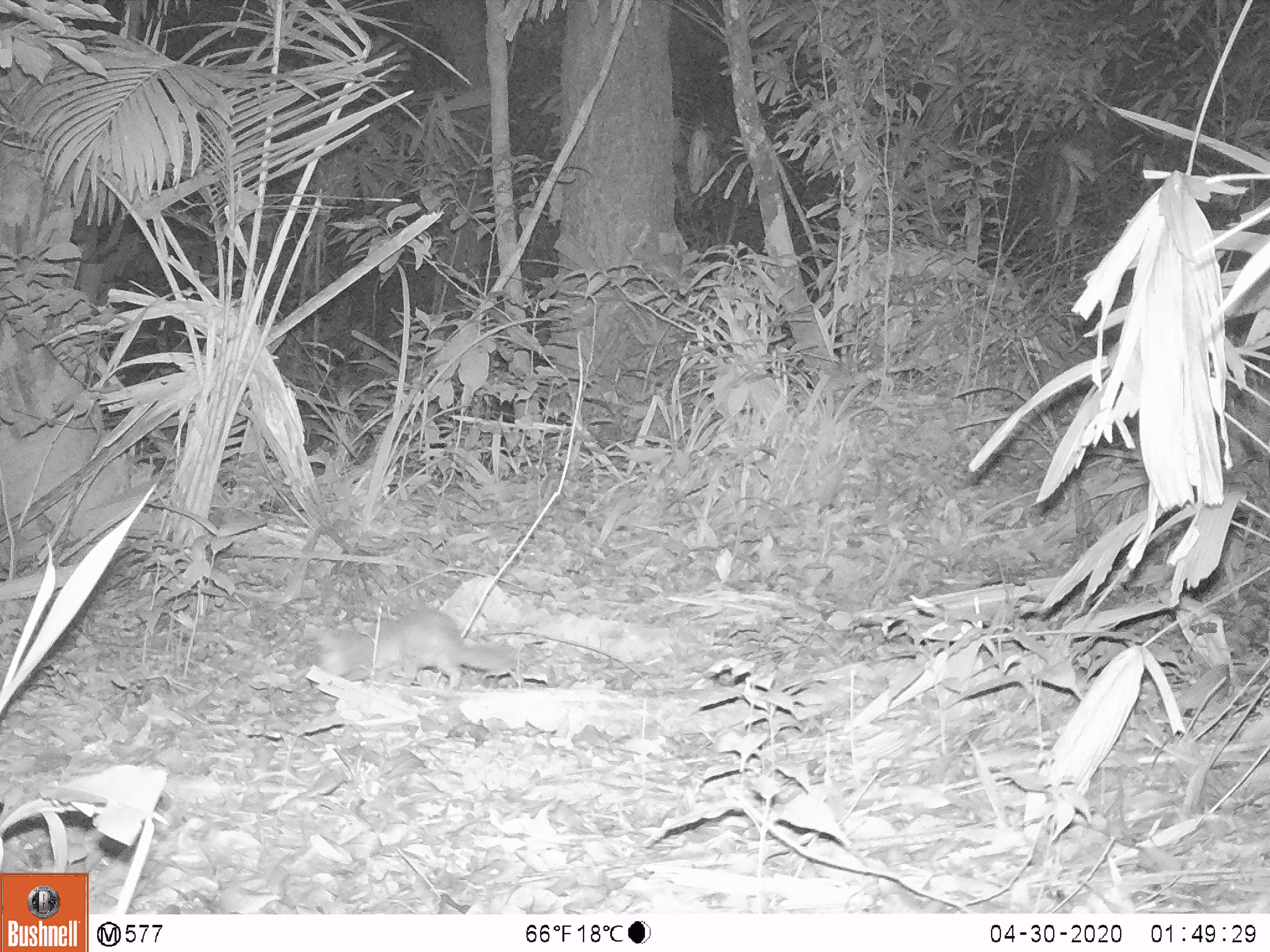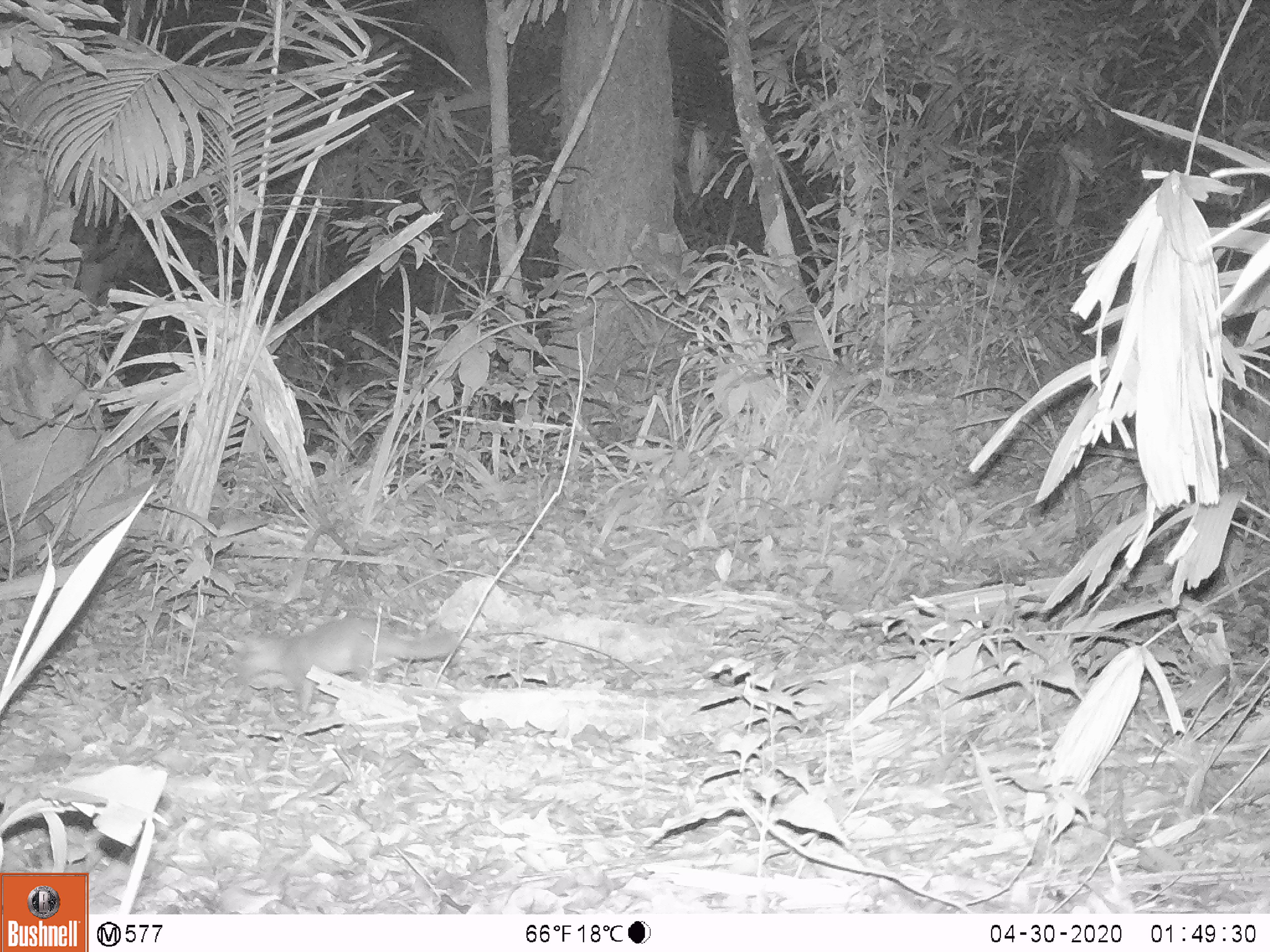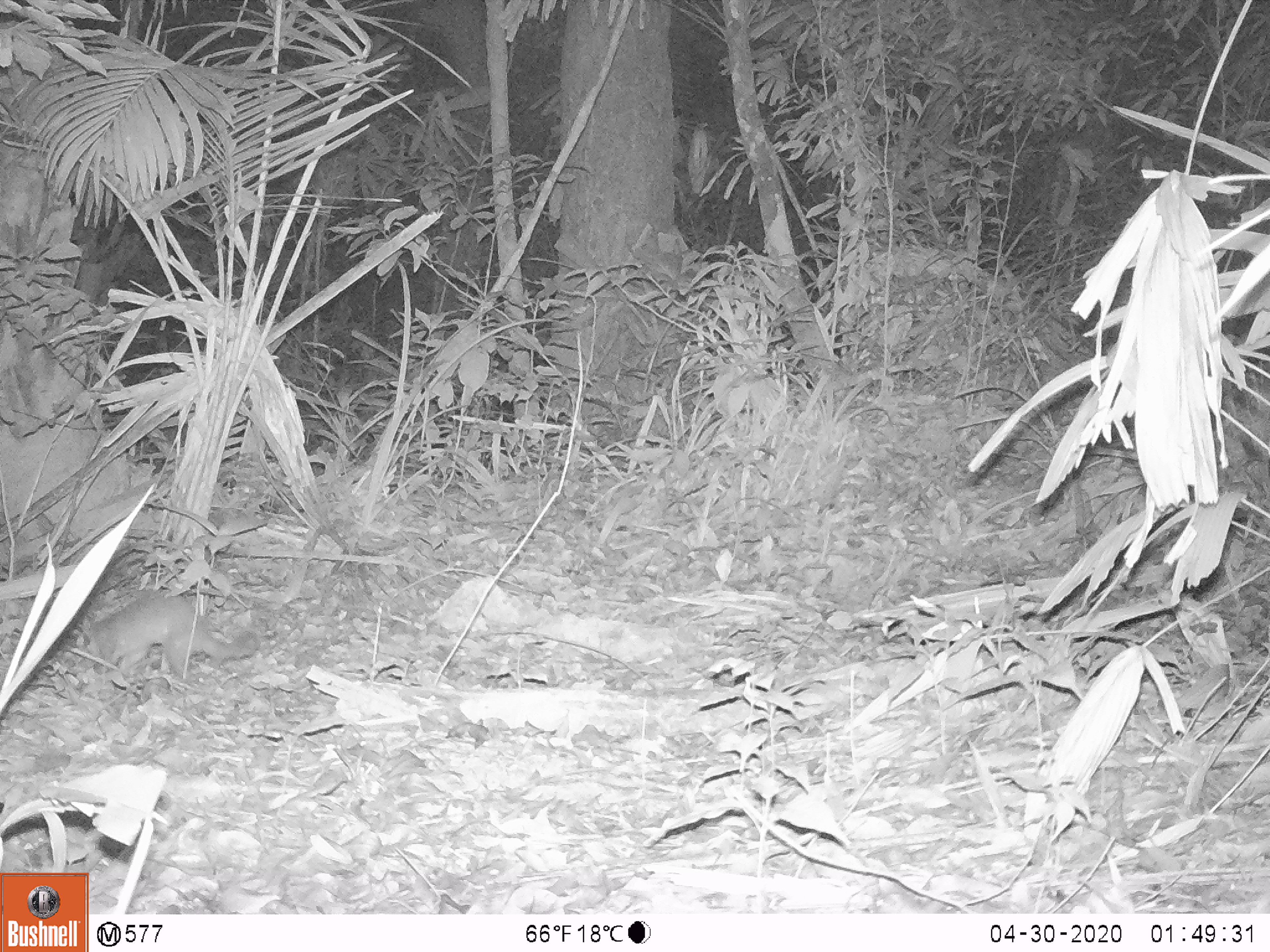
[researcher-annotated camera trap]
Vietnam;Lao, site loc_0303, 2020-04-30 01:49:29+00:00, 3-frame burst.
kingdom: Animalia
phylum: Chordata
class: Mammalia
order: Carnivora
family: Mustelidae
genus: Melogale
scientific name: Melogale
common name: ferret badger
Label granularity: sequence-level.